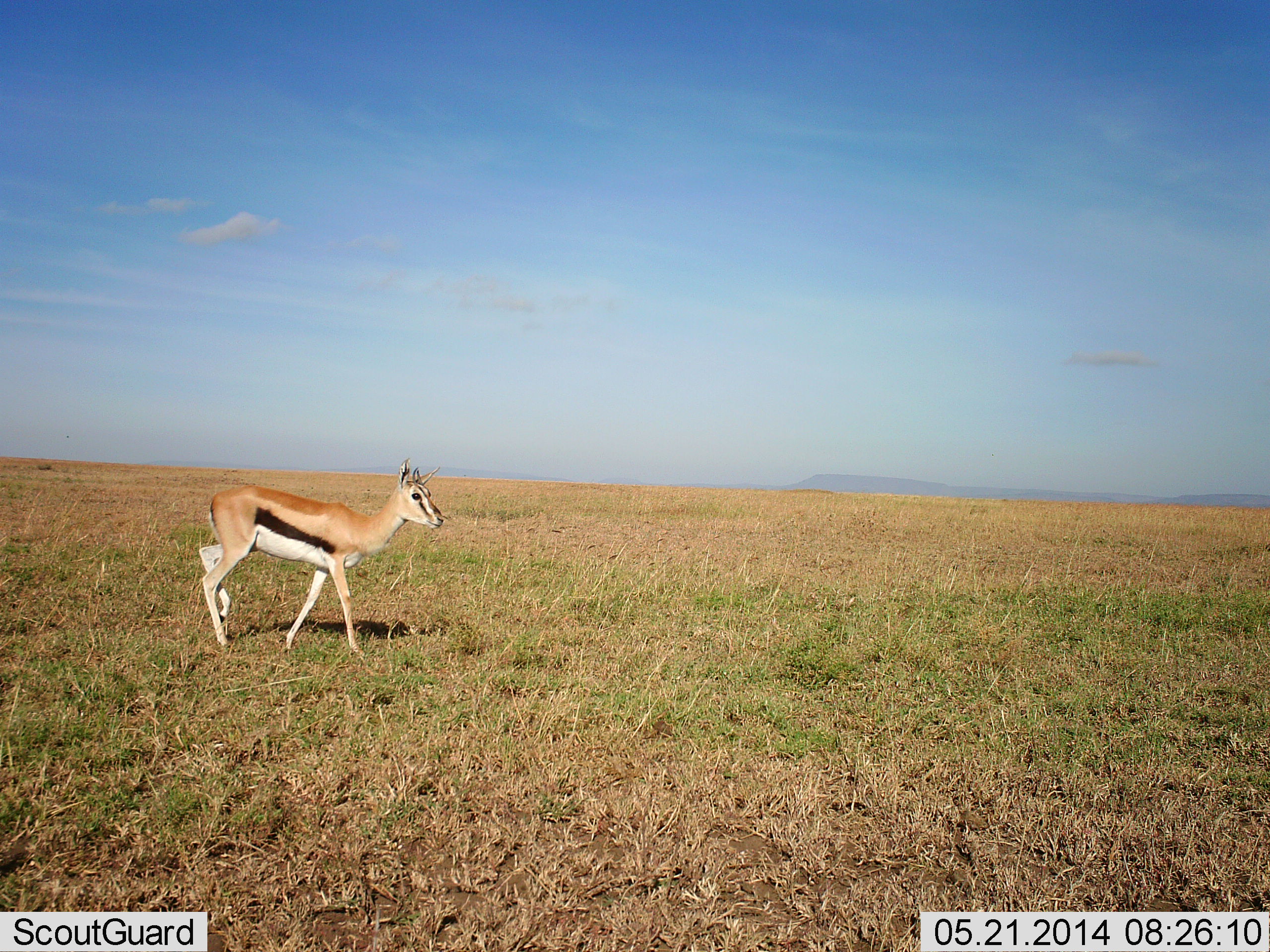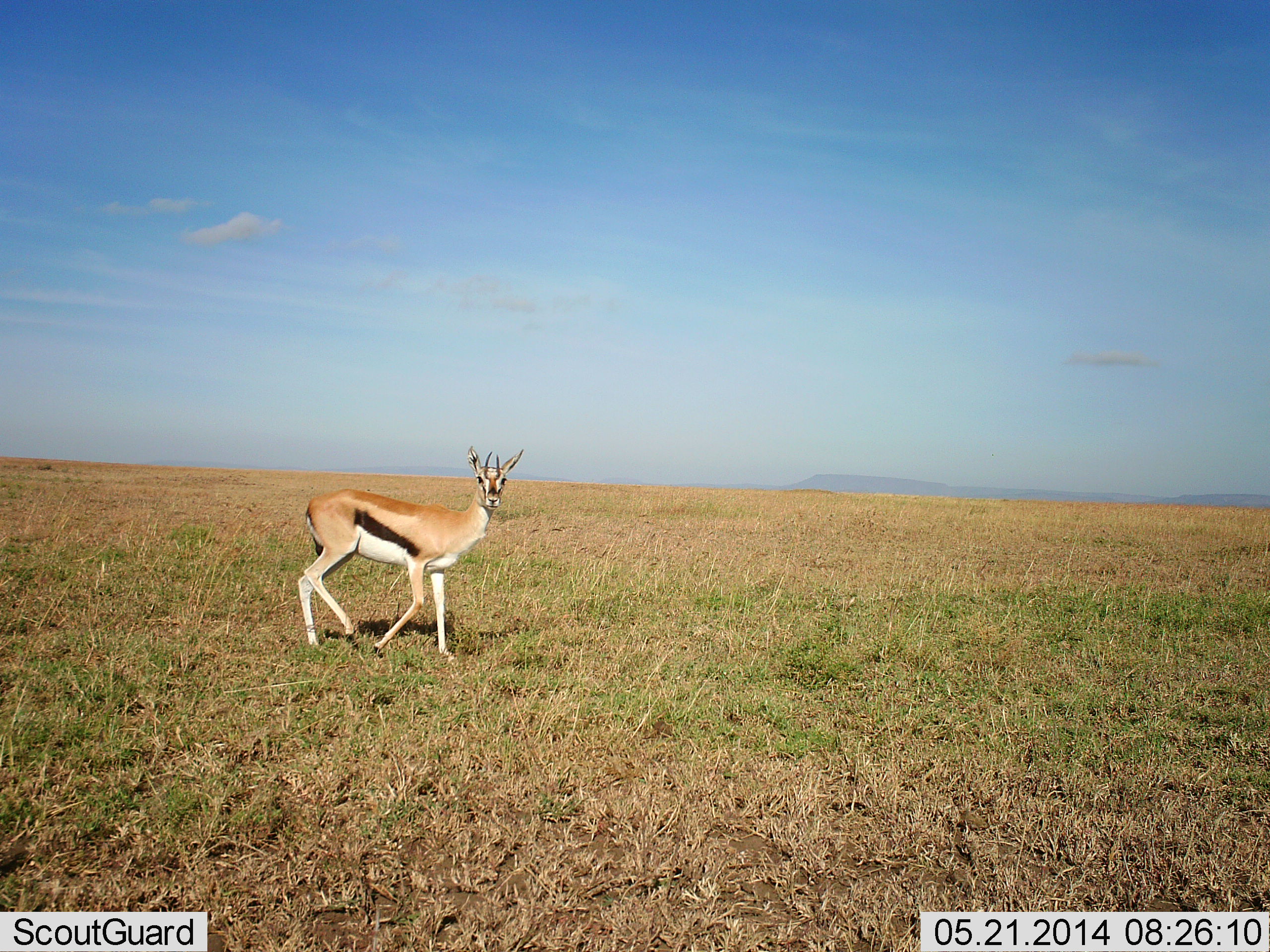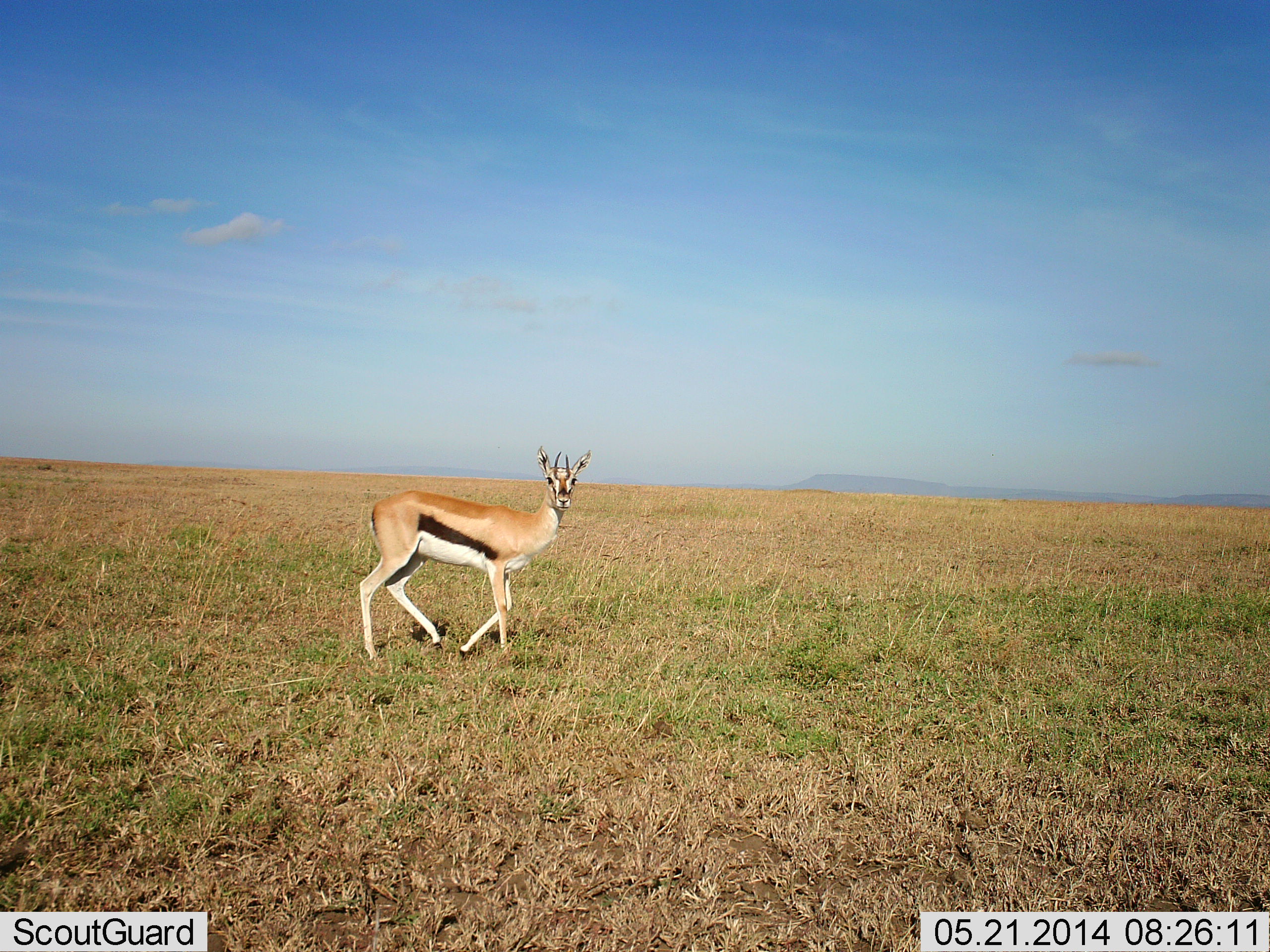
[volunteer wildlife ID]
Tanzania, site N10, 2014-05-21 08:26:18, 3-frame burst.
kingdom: Animalia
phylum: Chordata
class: Mammalia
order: Artiodactyla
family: Bovidae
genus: Eudorcas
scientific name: Eudorcas thomsonii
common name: thomson's gazelle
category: gazellethomsons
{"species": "gazellethomsons (thomson's gazelle) (Eudorcas thomsonii)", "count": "1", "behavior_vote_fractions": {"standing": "8%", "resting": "0%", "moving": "96%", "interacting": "4%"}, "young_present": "0%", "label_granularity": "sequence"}